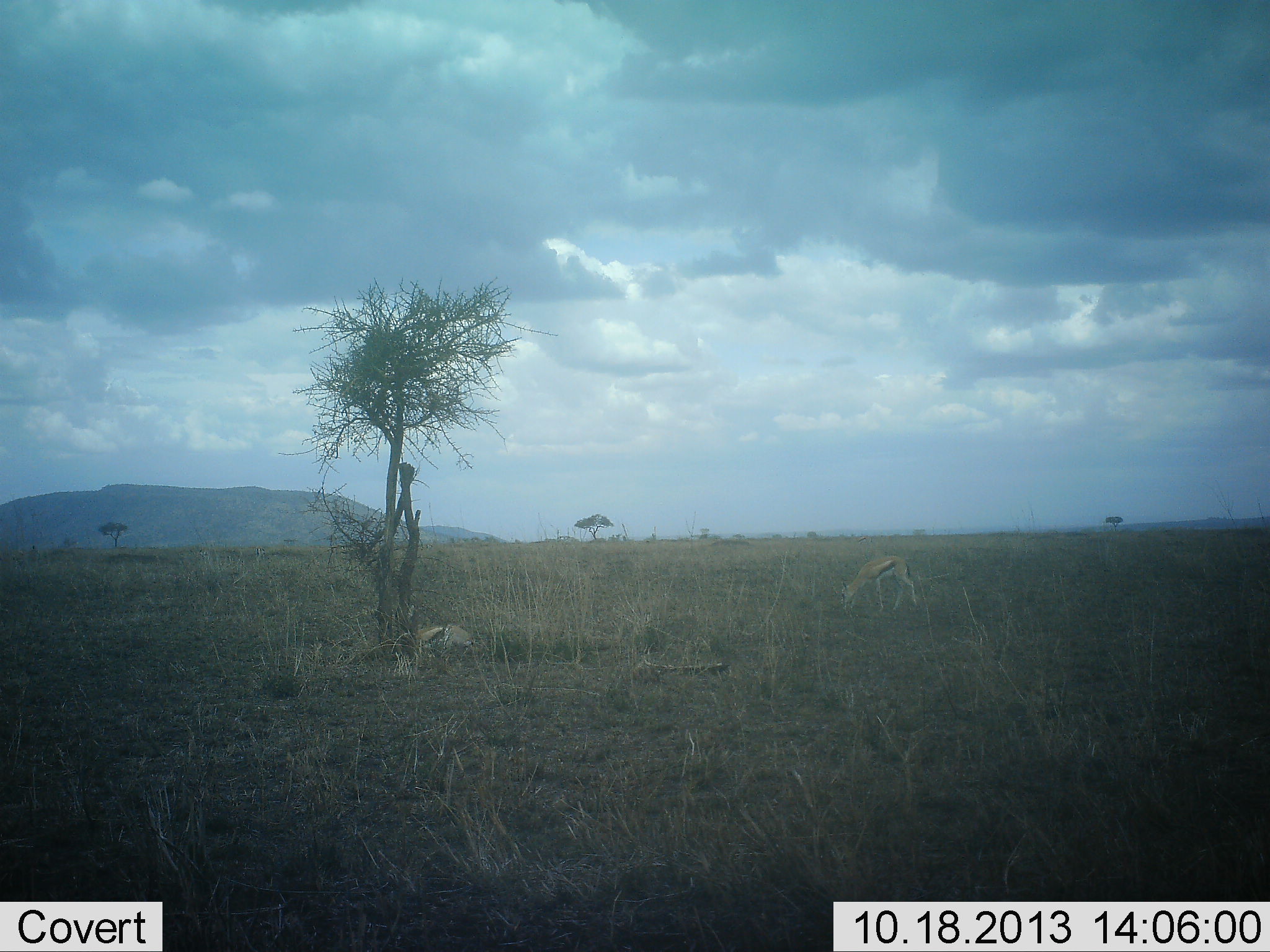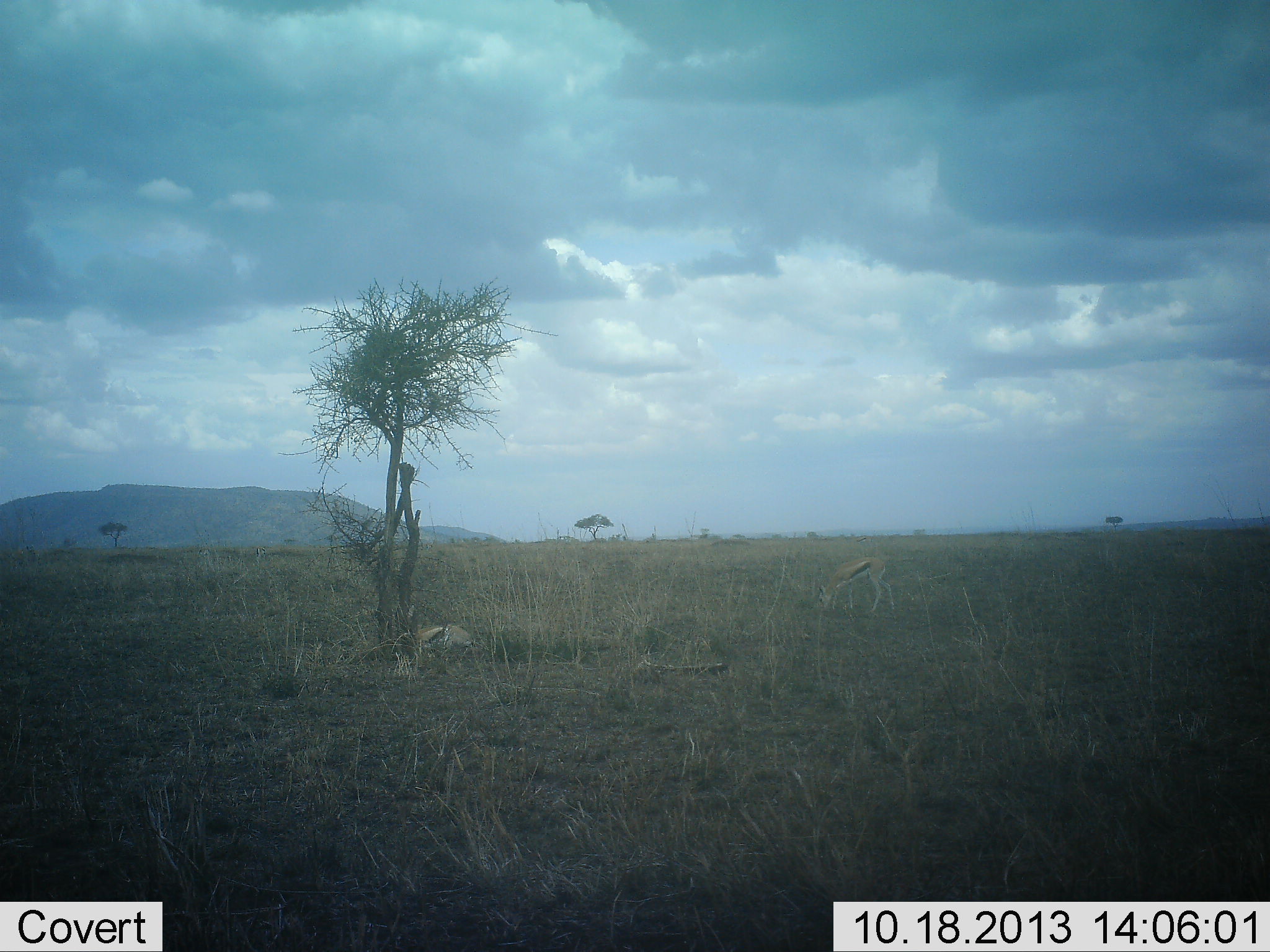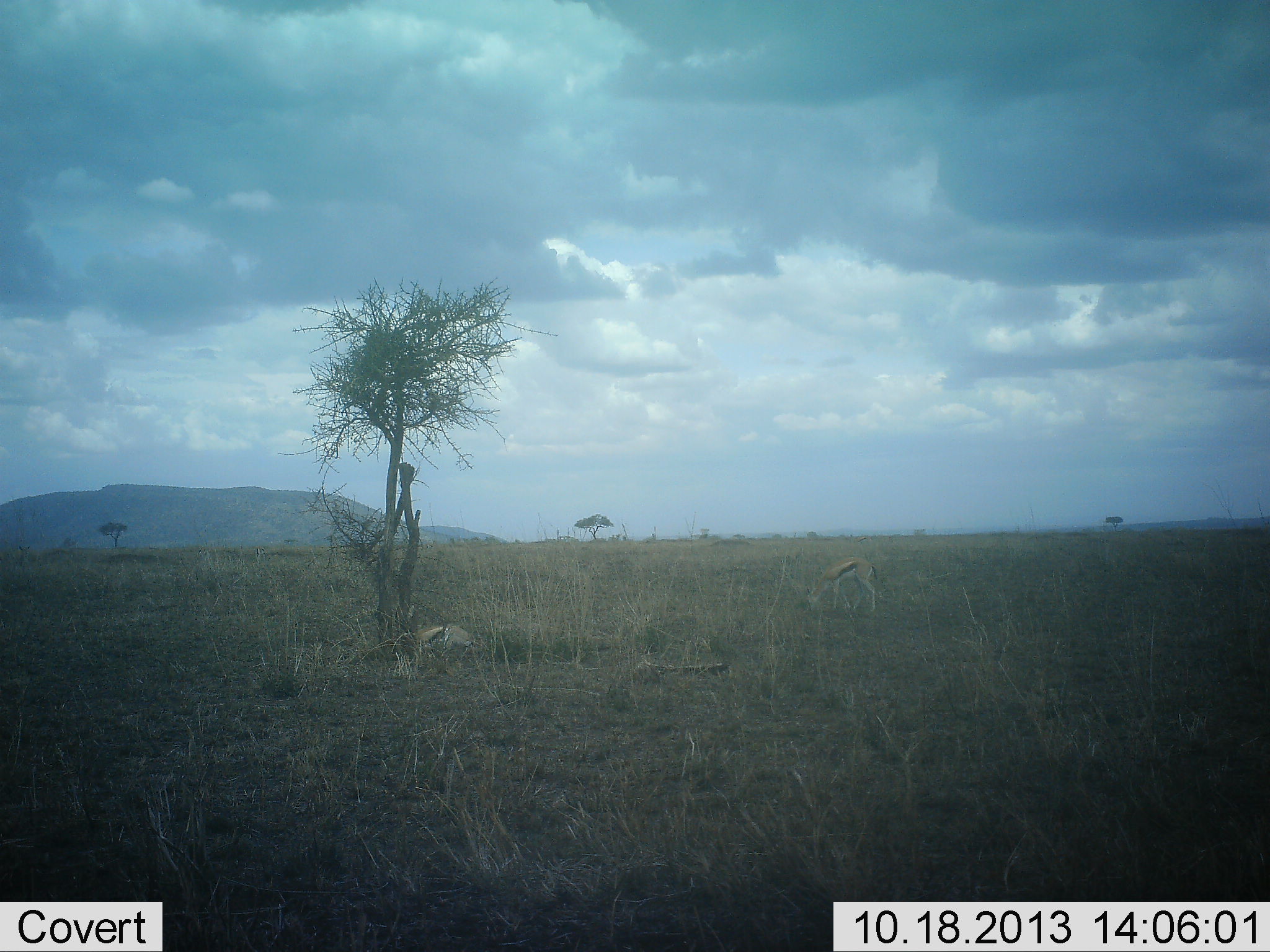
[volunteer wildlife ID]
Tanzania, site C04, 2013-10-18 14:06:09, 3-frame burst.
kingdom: Animalia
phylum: Chordata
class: Mammalia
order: Artiodactyla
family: Bovidae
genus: Eudorcas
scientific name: Eudorcas thomsonii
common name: thomson's gazelle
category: gazellethomsons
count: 2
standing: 20%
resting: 50%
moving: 50%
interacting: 0%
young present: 0%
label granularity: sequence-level